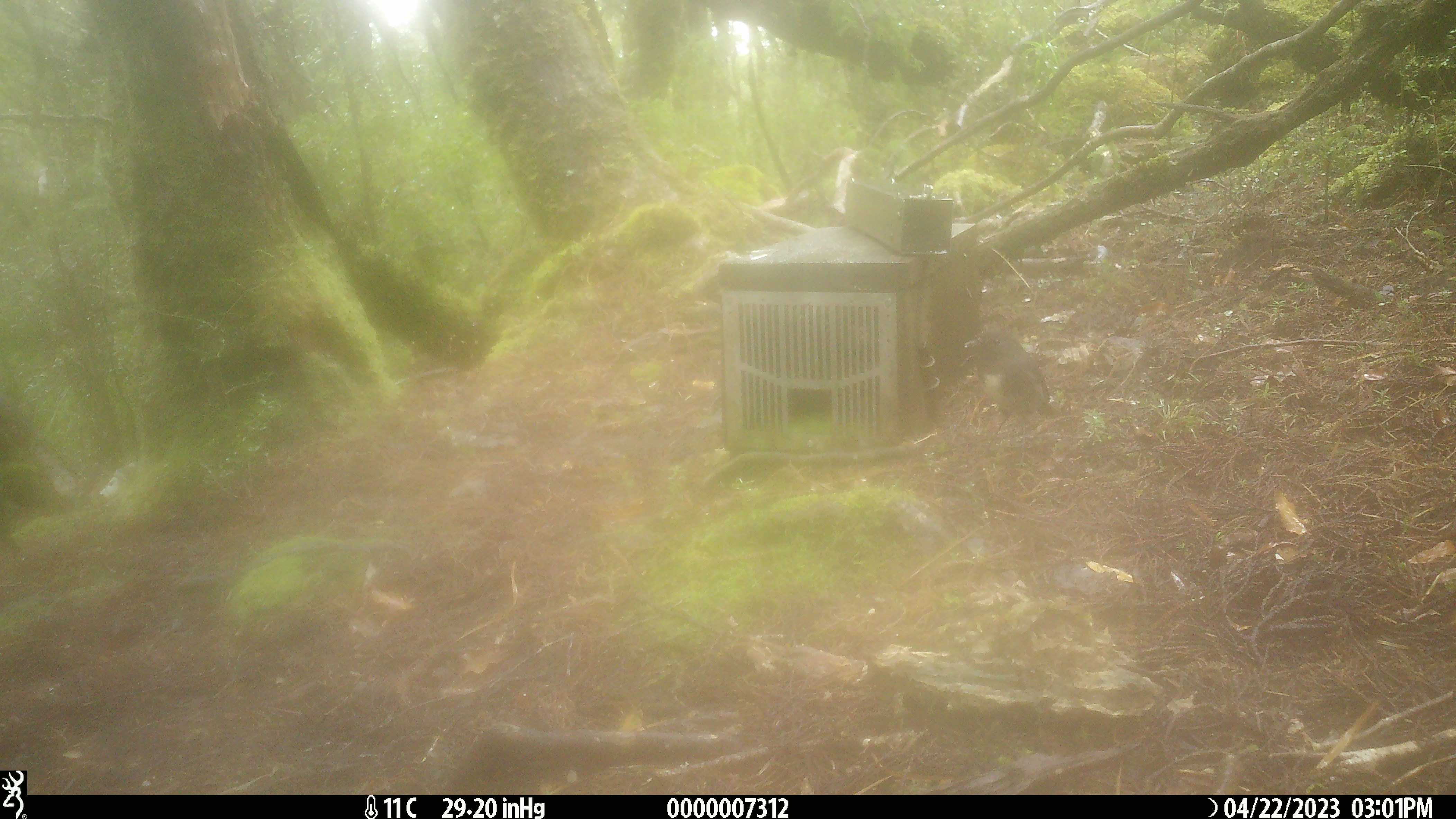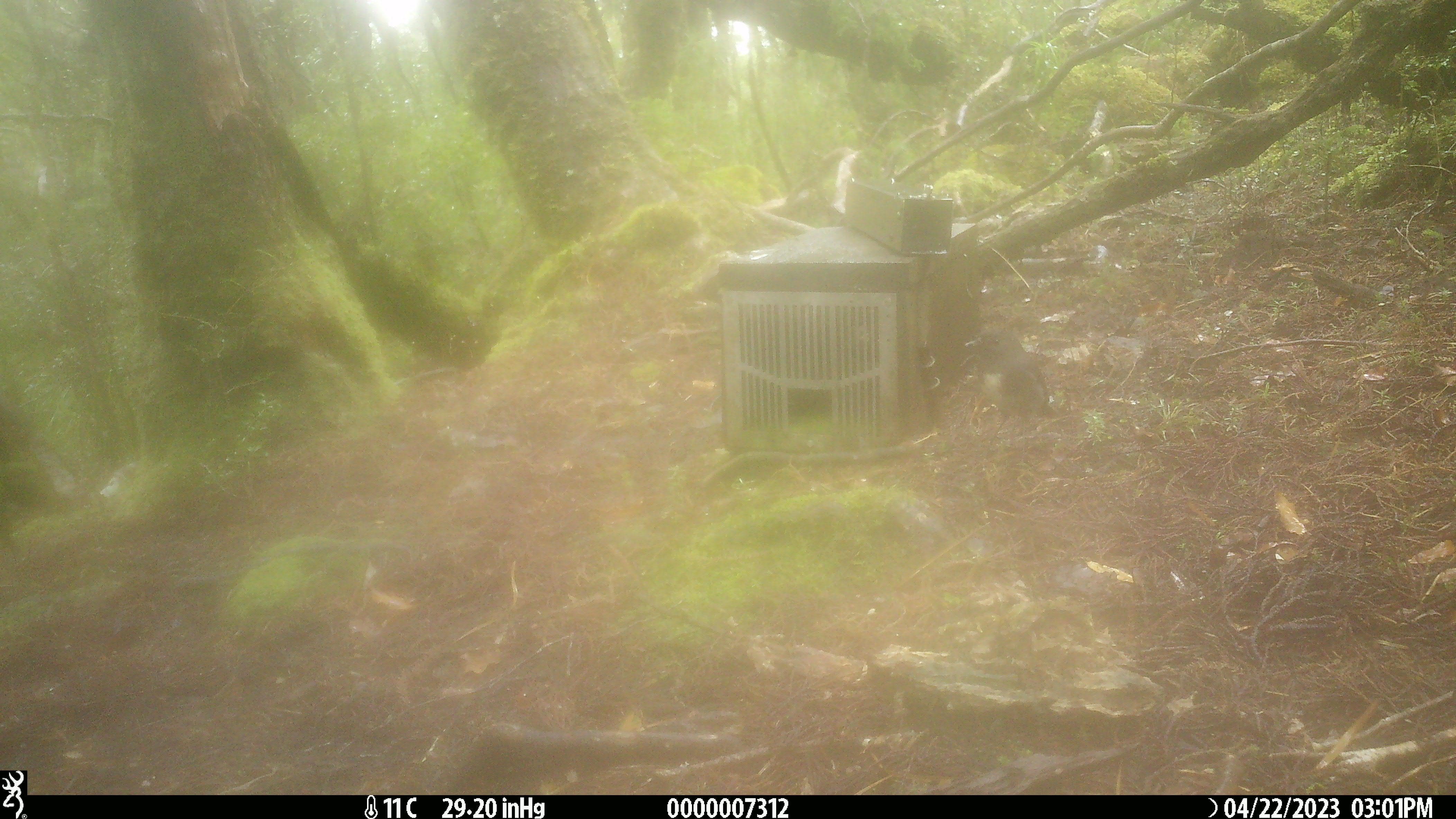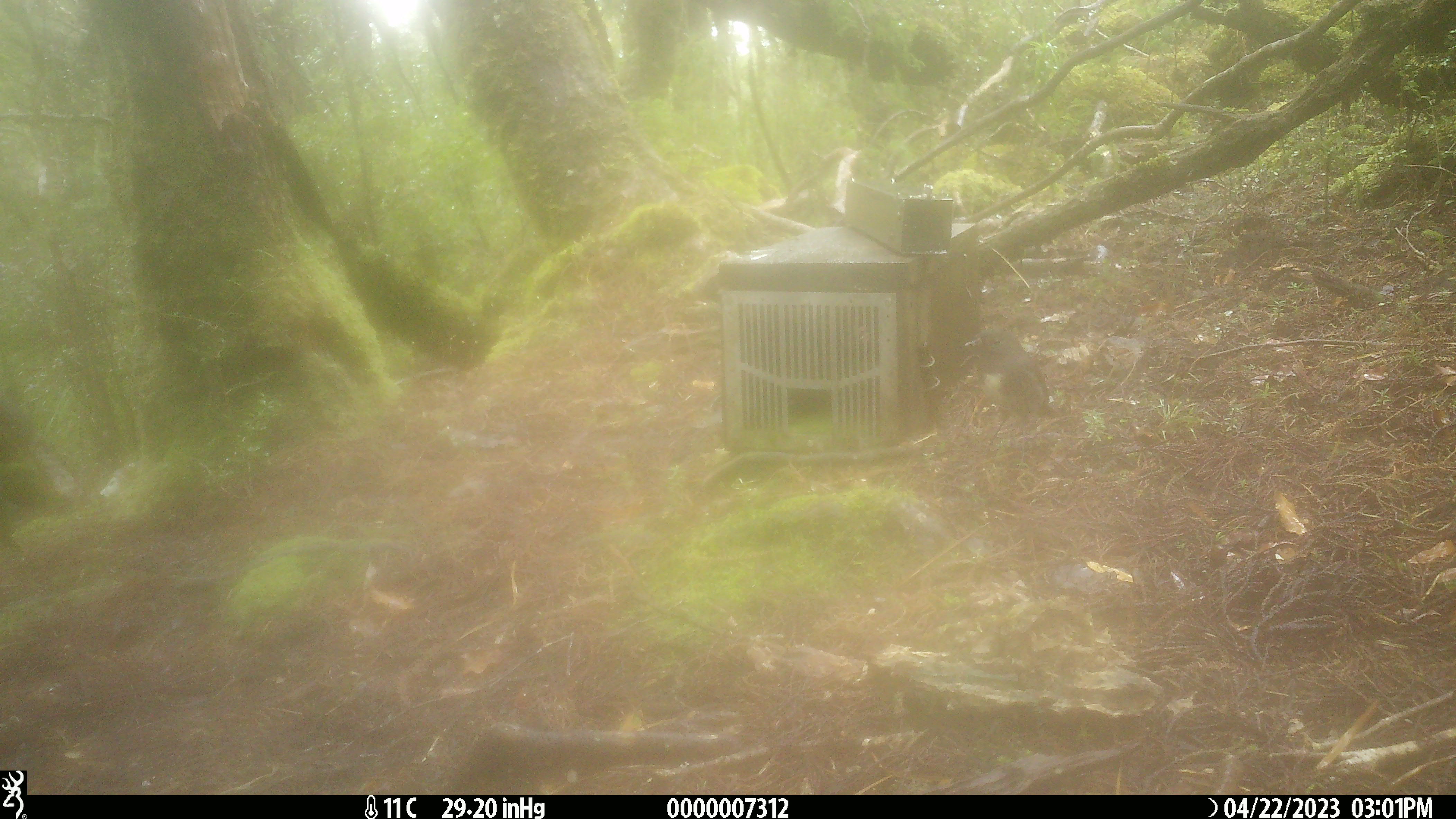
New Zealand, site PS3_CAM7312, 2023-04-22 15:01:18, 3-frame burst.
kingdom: Animalia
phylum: Chordata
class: Aves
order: Passeriformes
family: Petroicidae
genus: Petroica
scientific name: Petroica australis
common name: new zealand robin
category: robin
Robin (new zealand robin) (Petroica australis).